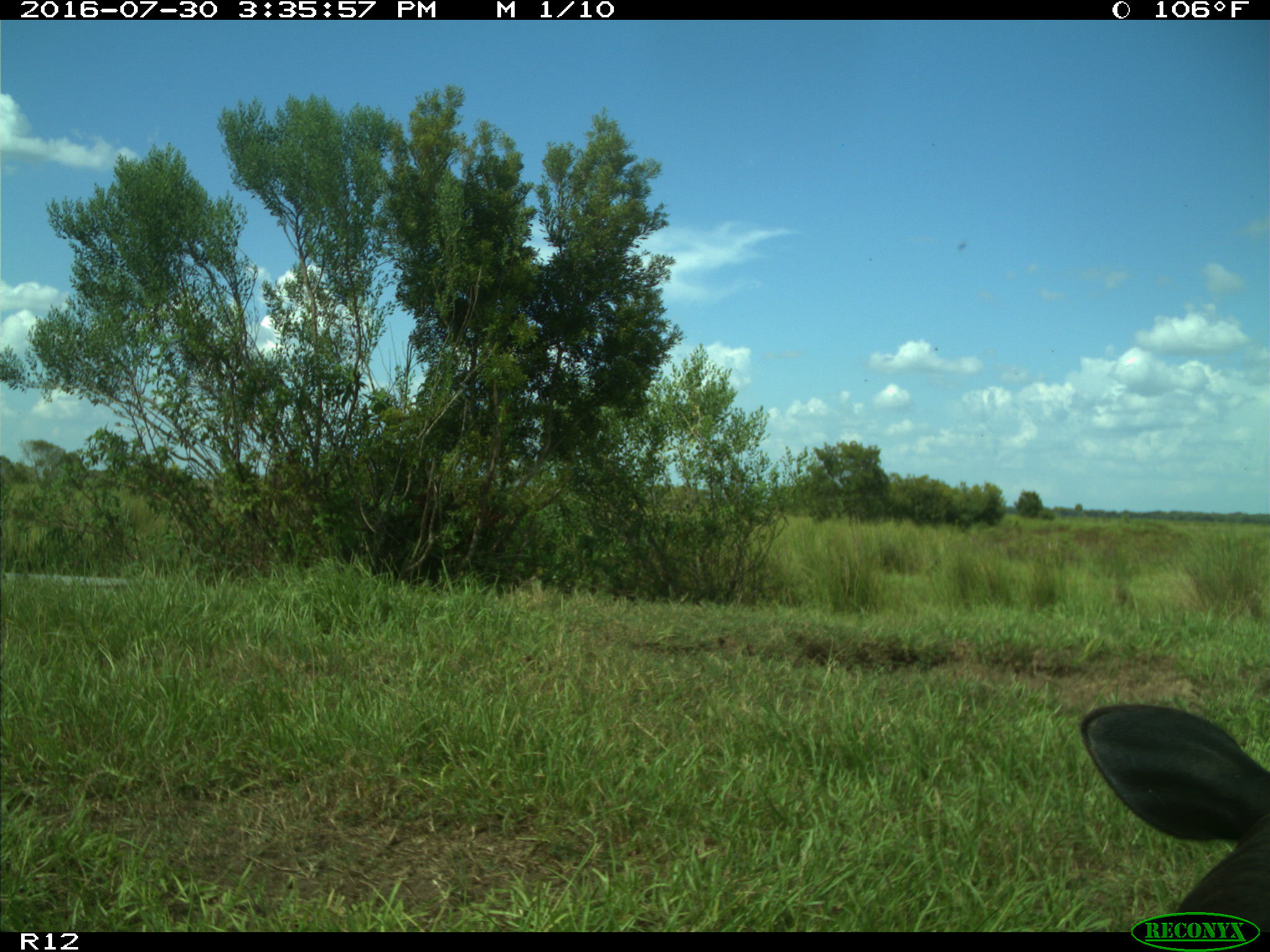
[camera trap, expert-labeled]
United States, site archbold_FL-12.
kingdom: Animalia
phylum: Chordata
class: Mammalia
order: Artiodactyla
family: Bovidae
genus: Bos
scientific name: Bos taurus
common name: domestic cow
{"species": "Bos taurus (domestic cow)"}